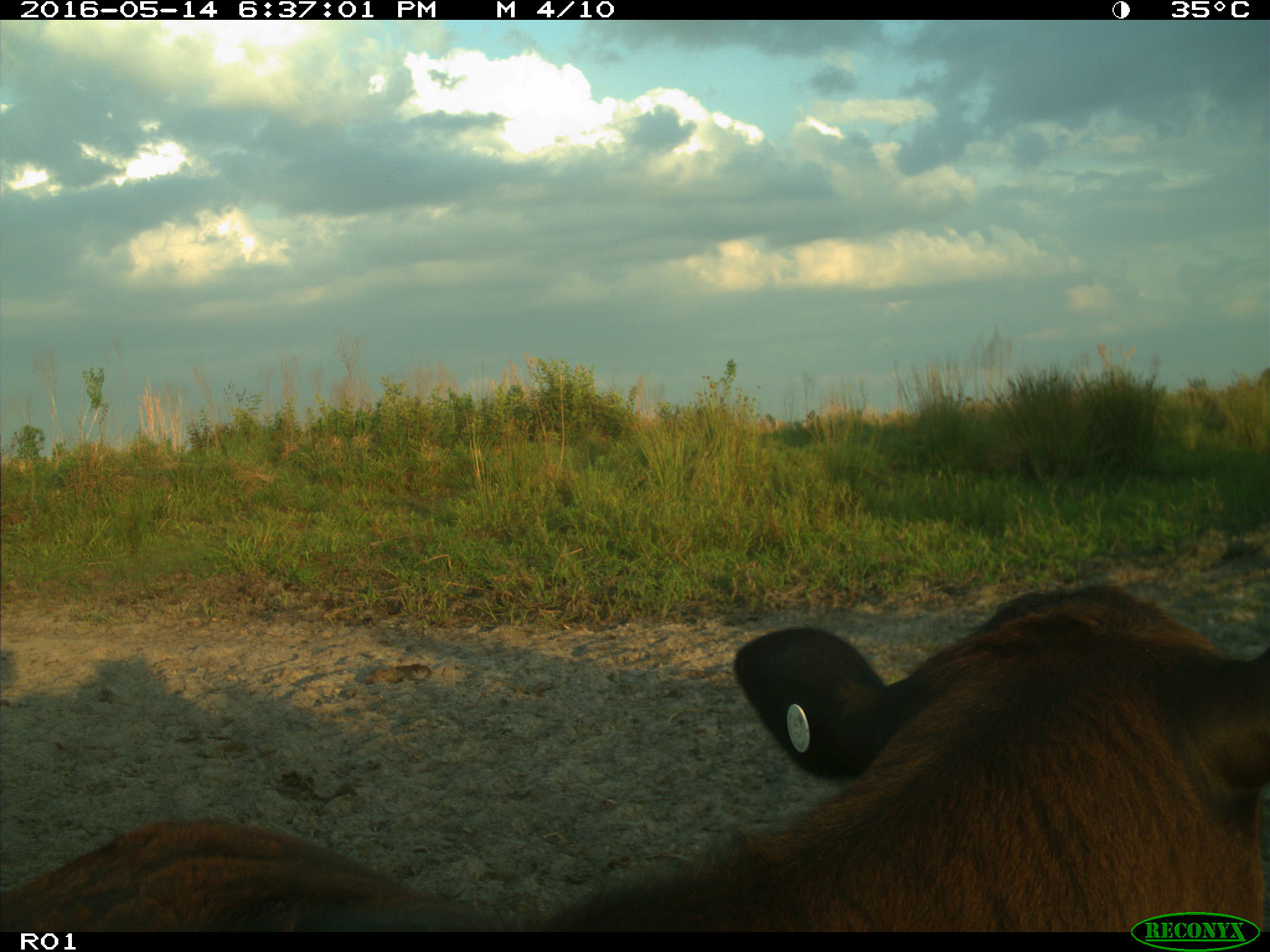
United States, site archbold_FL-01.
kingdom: Animalia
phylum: Chordata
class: Mammalia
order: Artiodactyla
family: Bovidae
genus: Bos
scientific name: Bos taurus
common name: domestic cow